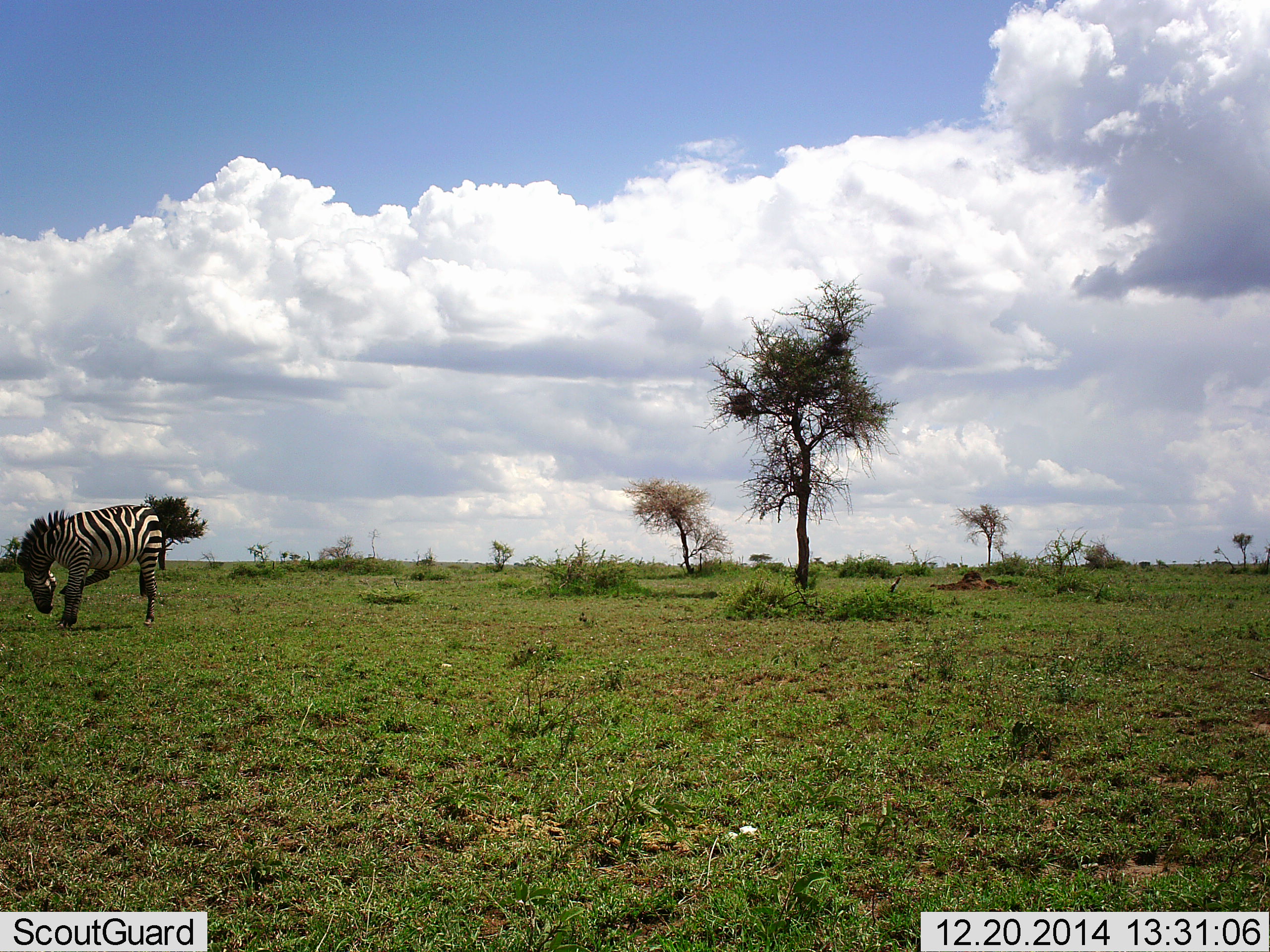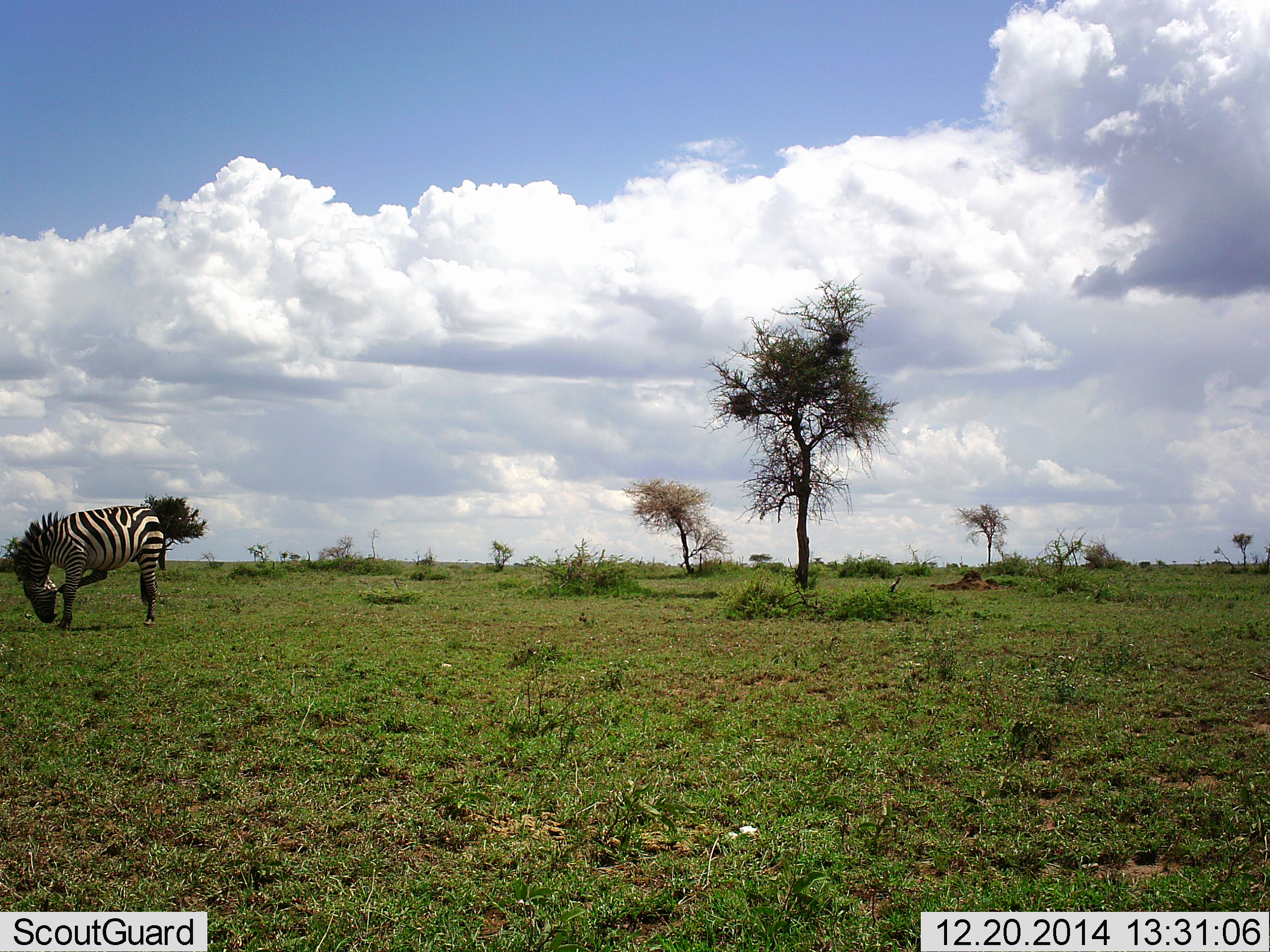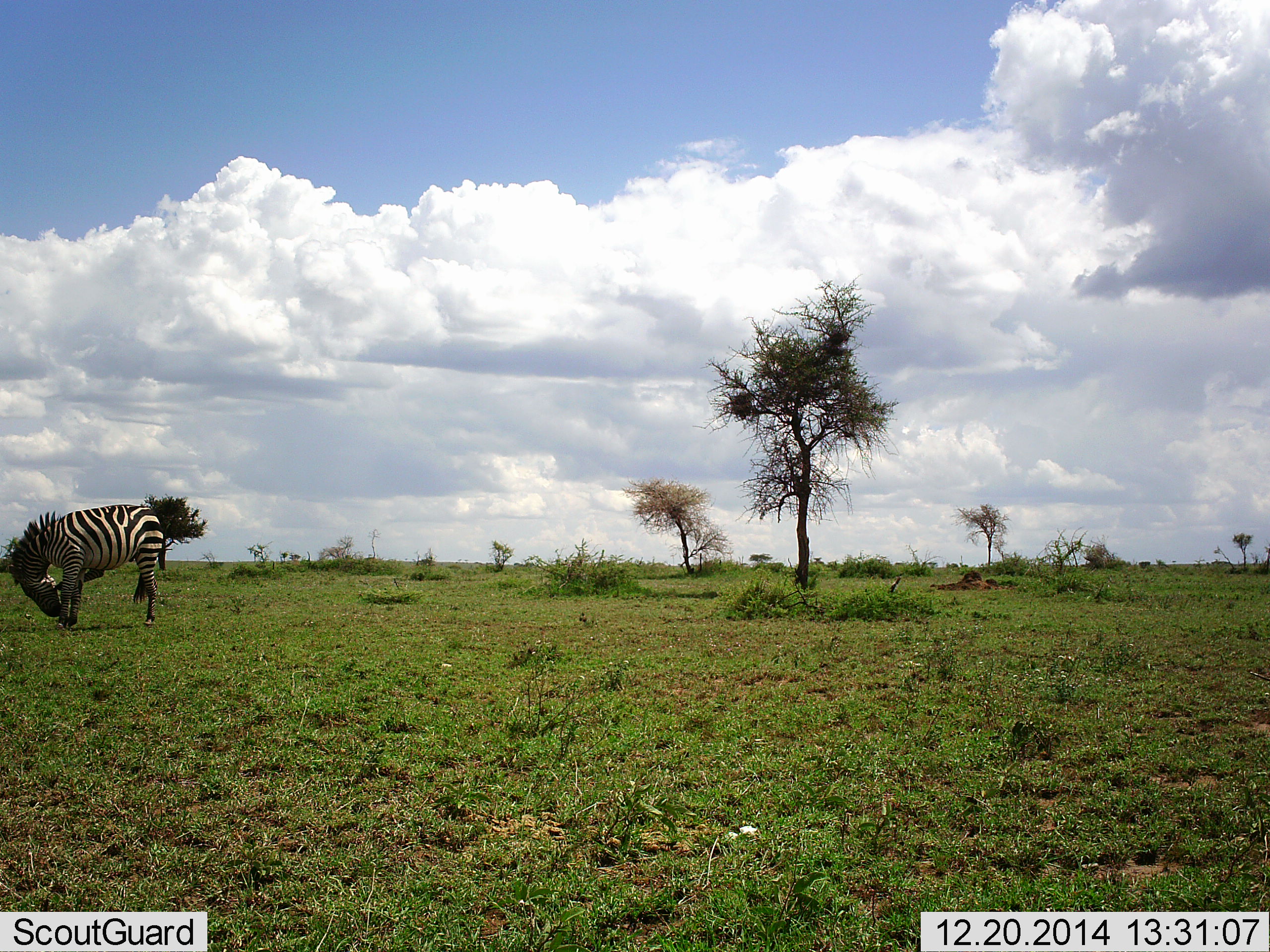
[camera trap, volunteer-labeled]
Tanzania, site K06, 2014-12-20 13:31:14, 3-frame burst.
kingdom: Animalia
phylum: Chordata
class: Mammalia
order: Perissodactyla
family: Equidae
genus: Equus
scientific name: Equus quagga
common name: plains zebra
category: zebra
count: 1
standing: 91%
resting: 0%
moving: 9%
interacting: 0%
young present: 0%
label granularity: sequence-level